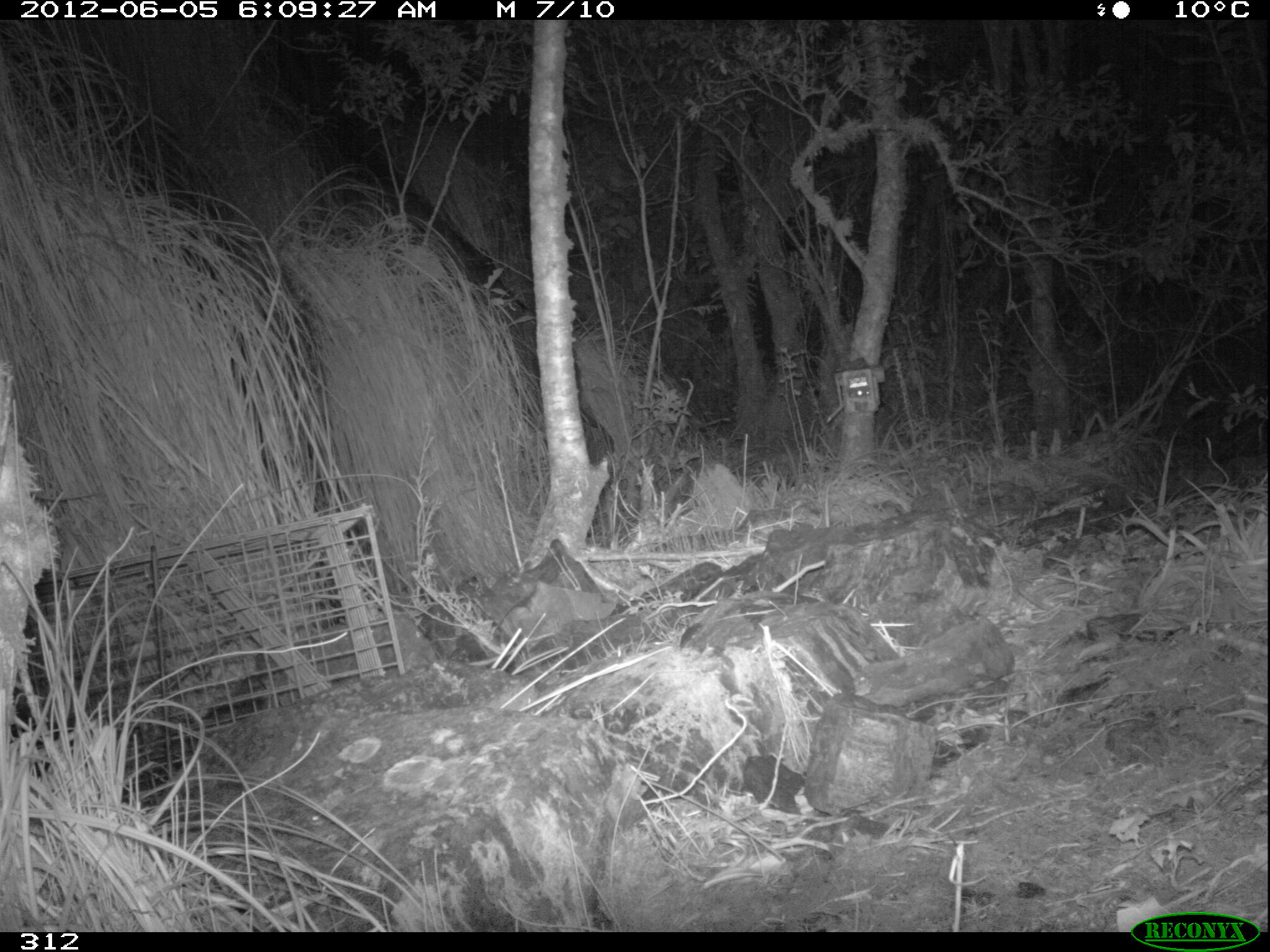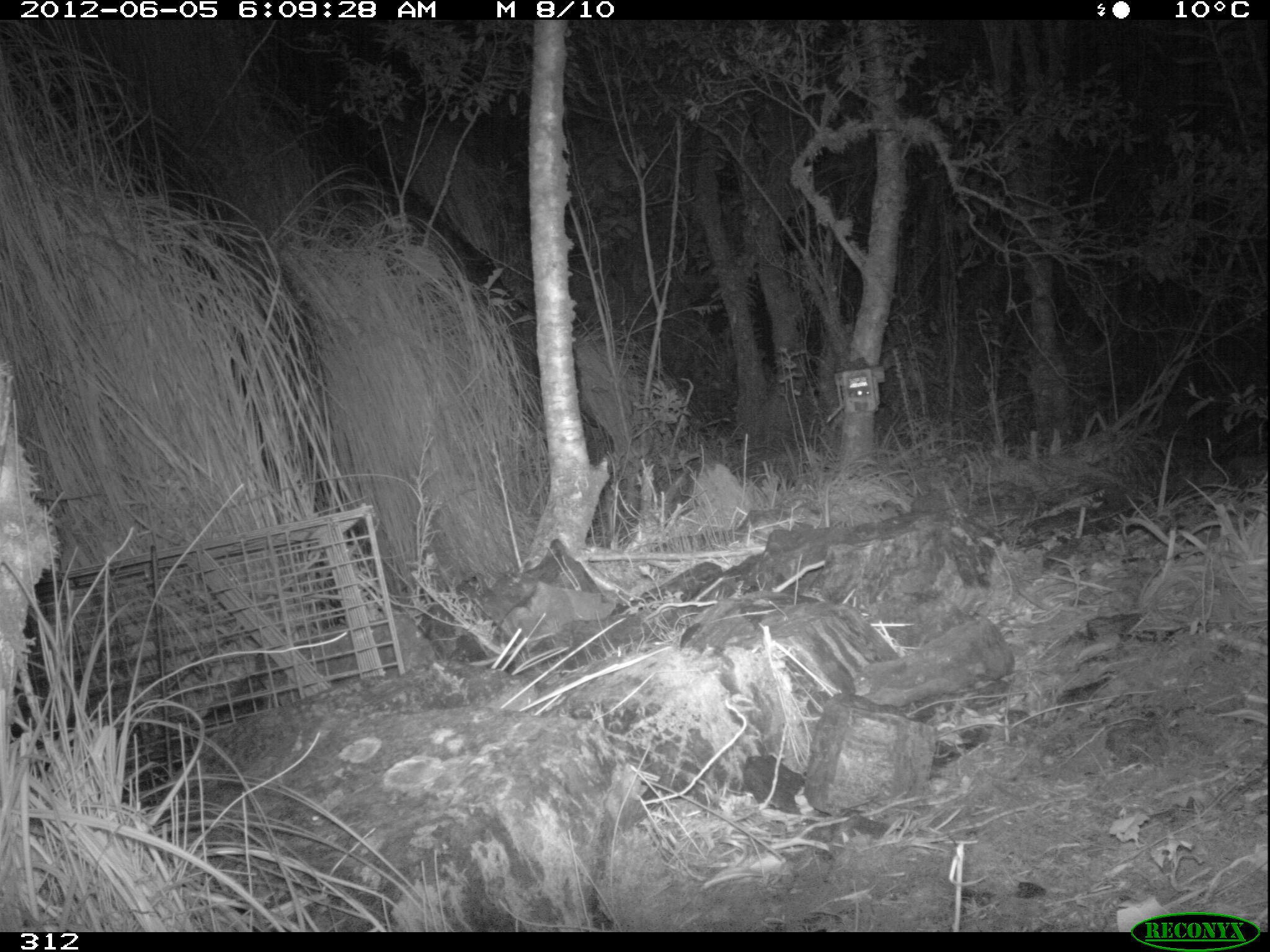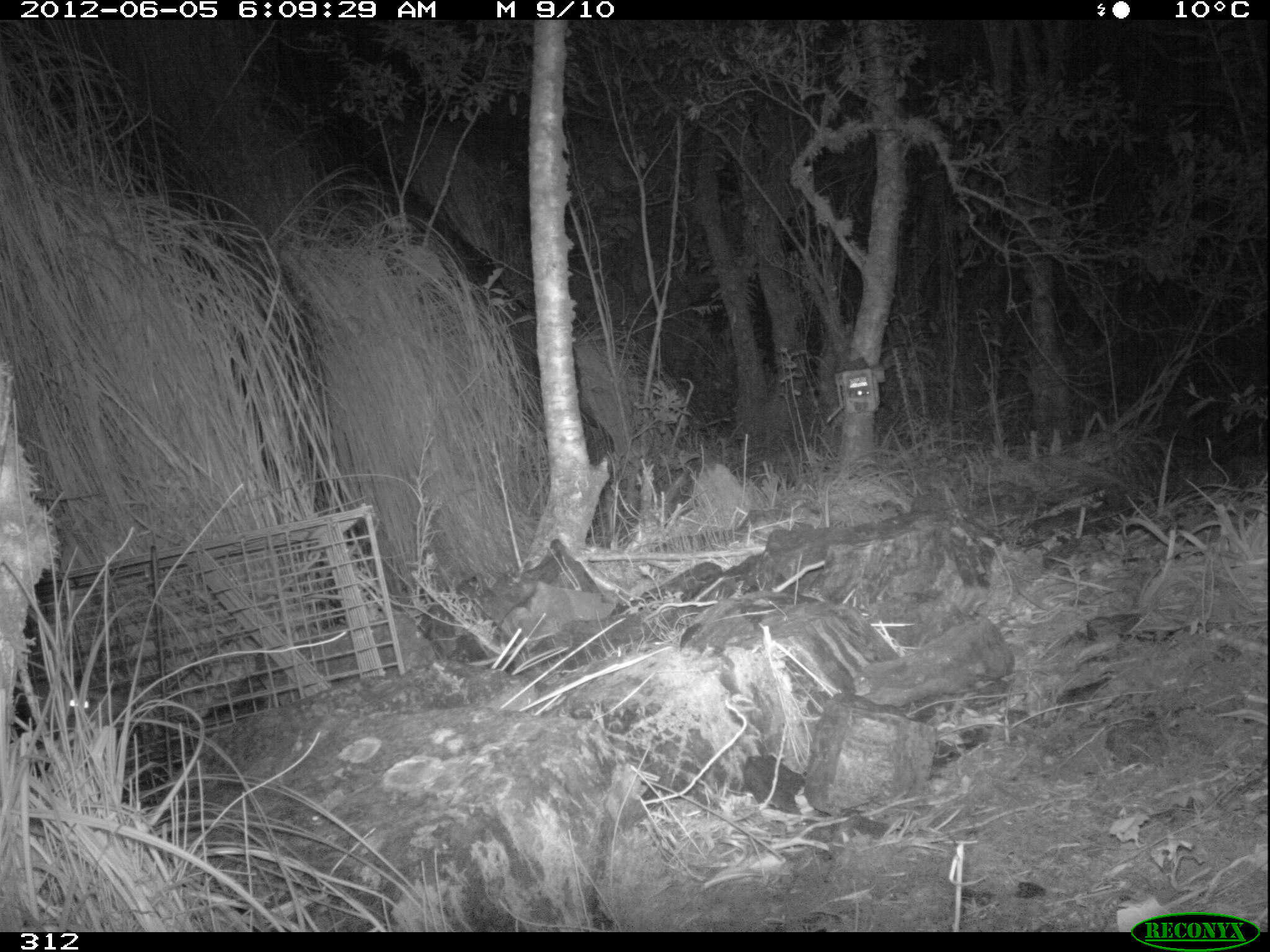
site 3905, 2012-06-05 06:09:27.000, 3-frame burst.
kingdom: Animalia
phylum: Chordata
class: Mammalia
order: Didelphimorphia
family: Didelphidae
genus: Didelphis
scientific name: Didelphis pernigra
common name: andean white-eared opossum